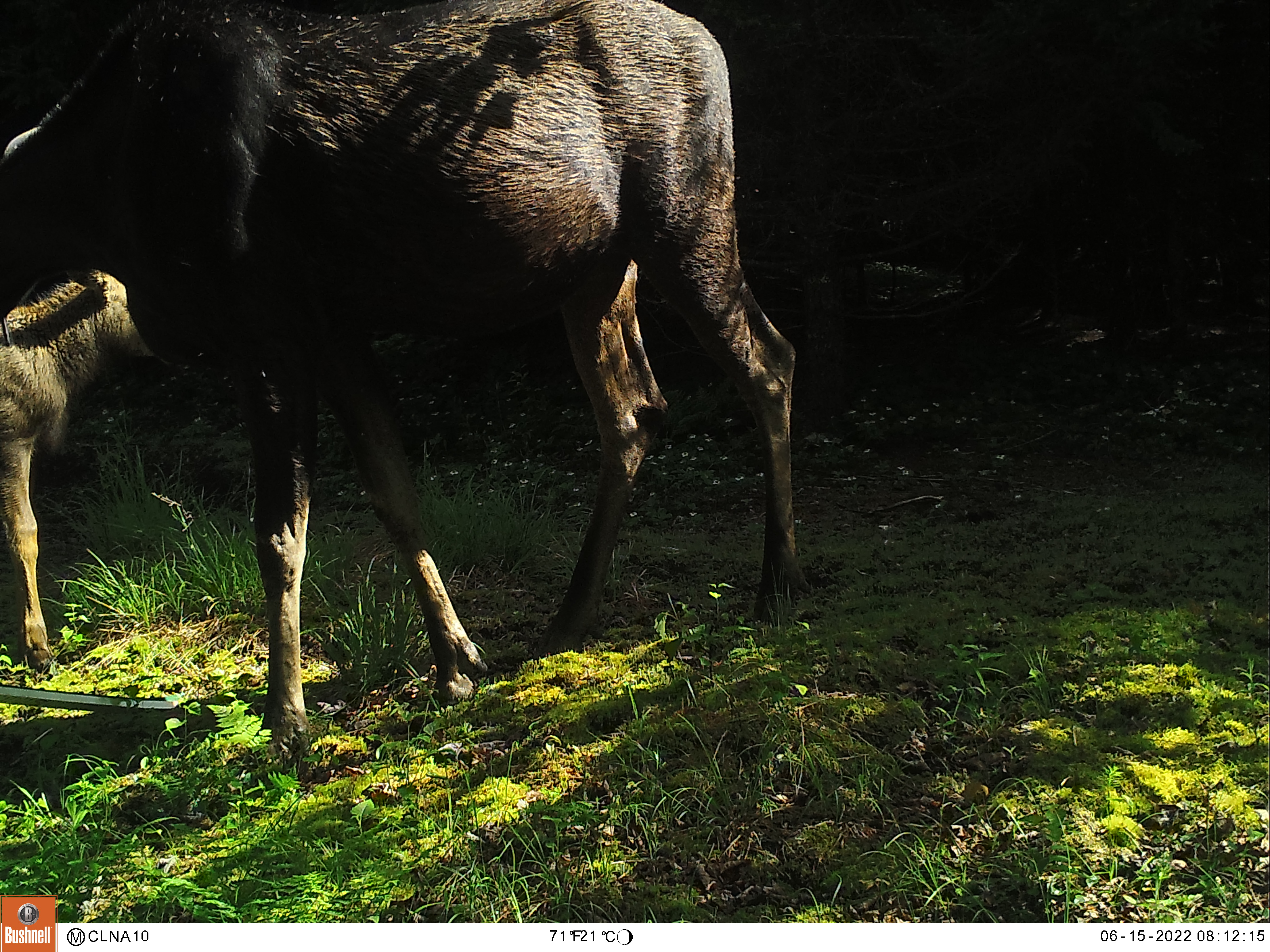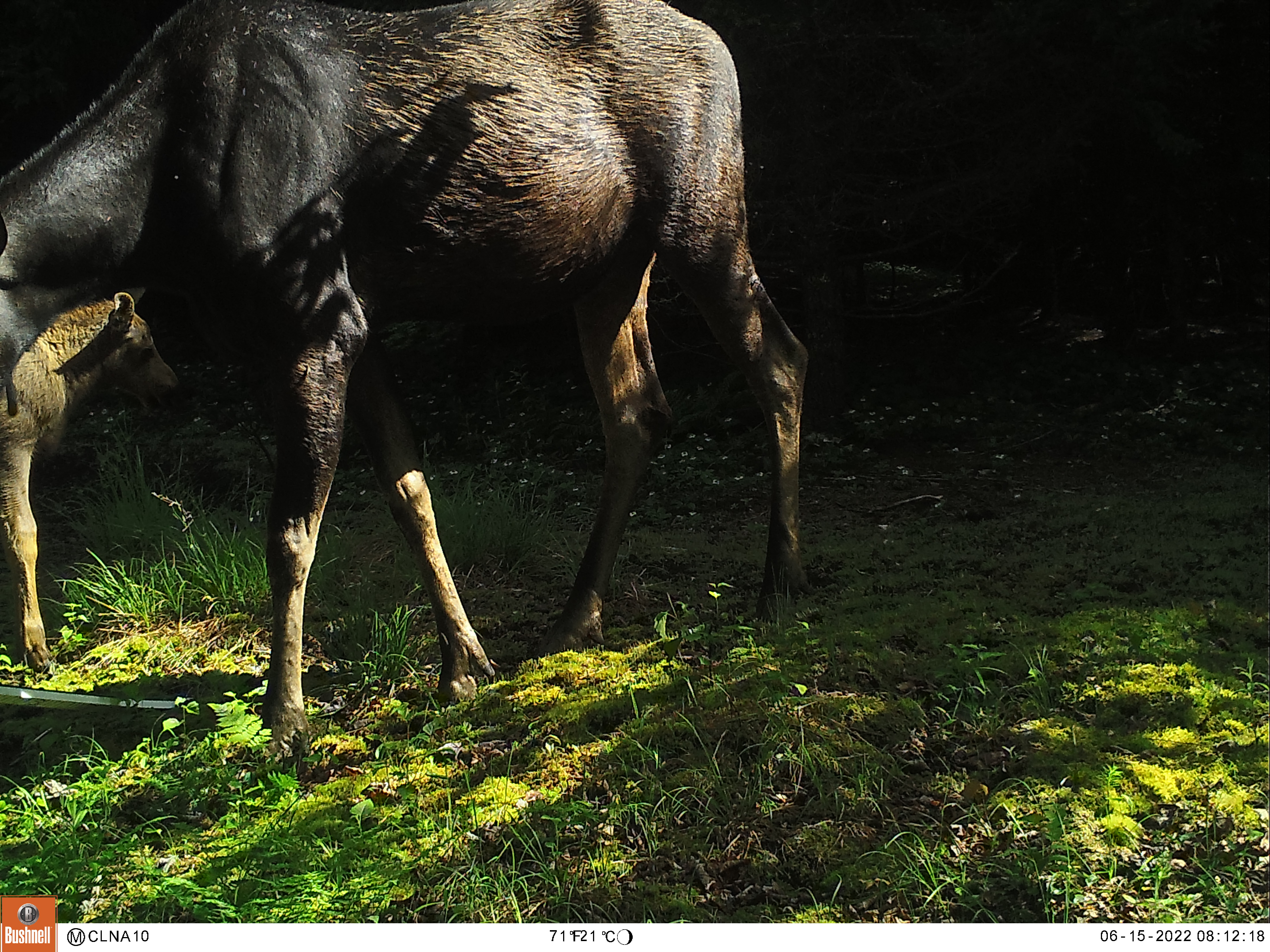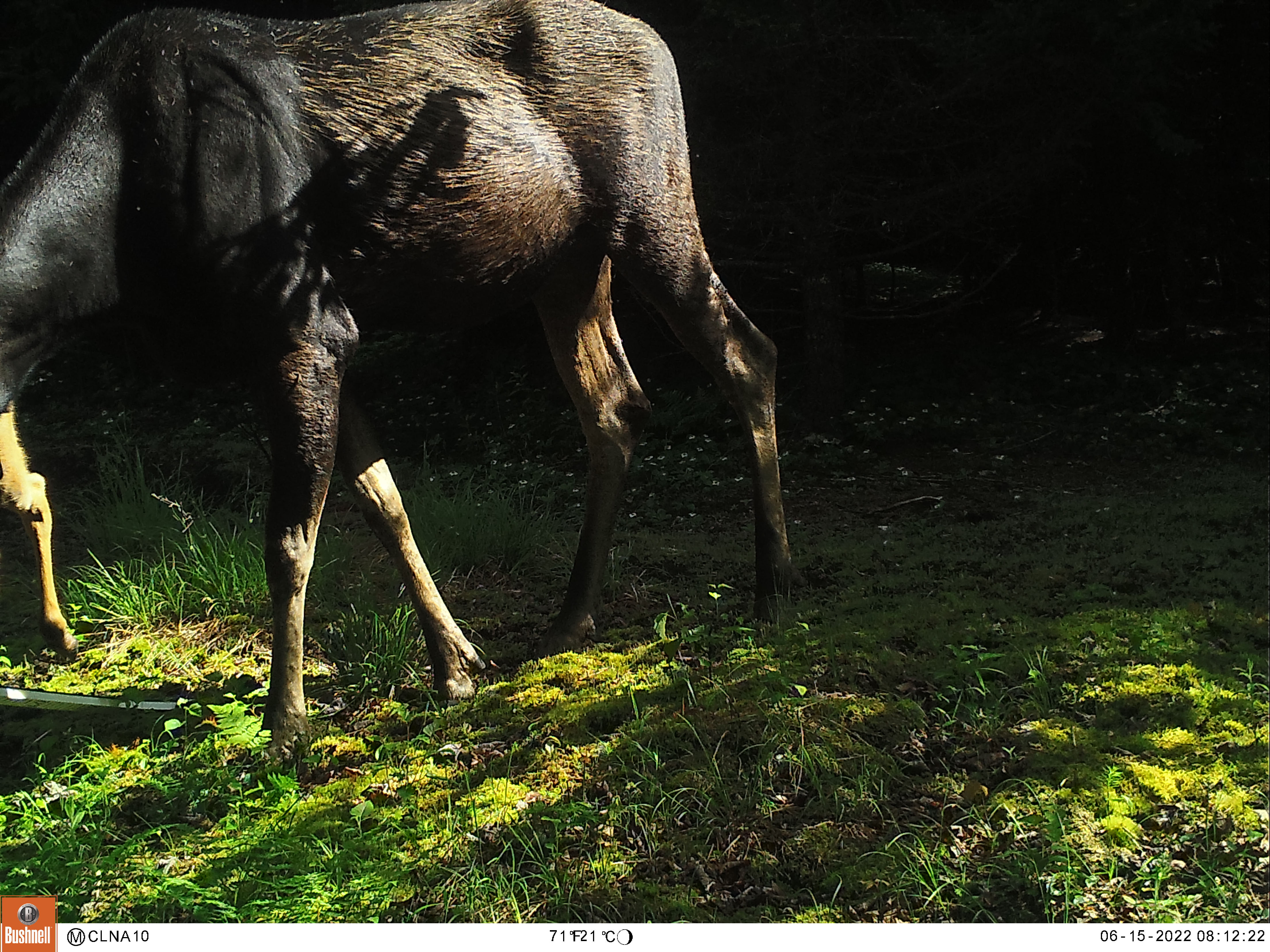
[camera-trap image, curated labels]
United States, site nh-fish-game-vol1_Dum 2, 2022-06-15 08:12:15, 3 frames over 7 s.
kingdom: Animalia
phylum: Chordata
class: Mammalia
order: Artiodactyla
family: Cervidae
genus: Alces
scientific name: Alces alces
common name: moose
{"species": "moose (Alces alces)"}